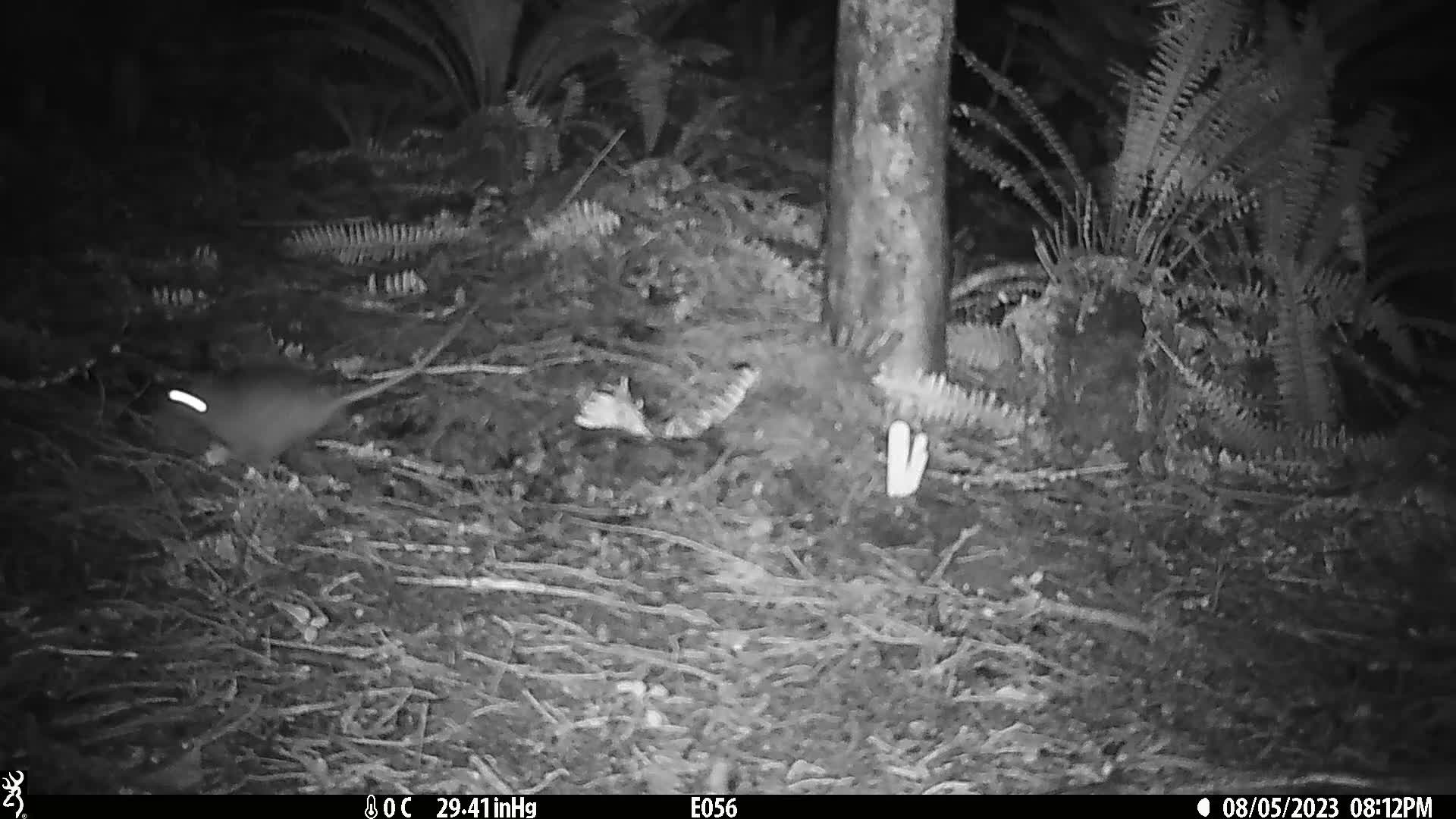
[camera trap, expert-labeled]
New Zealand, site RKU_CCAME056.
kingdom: Animalia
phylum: Chordata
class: Mammalia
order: Rodentia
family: Muridae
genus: Rattus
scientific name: Rattus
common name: rat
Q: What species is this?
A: Rat (Rattus).